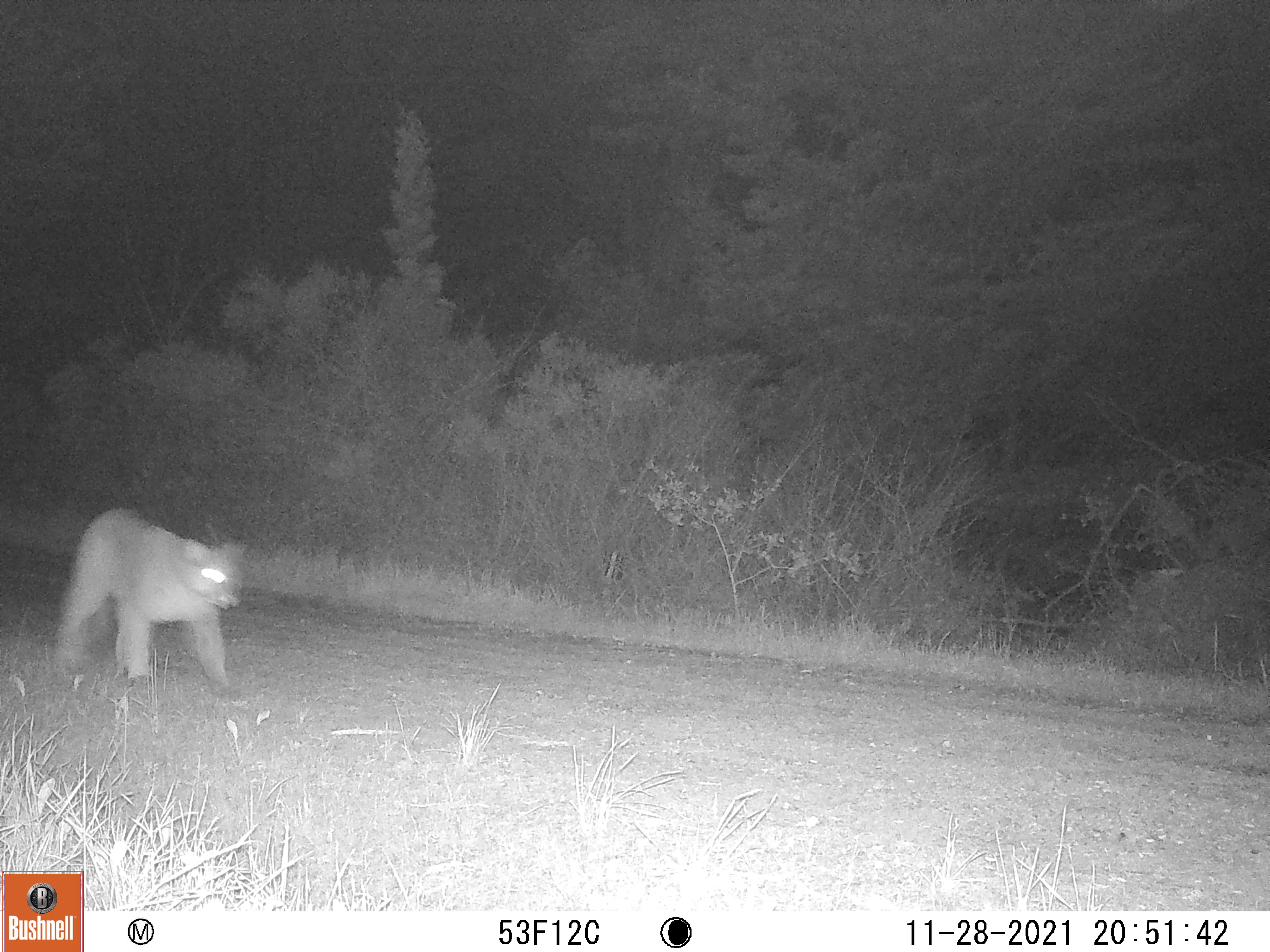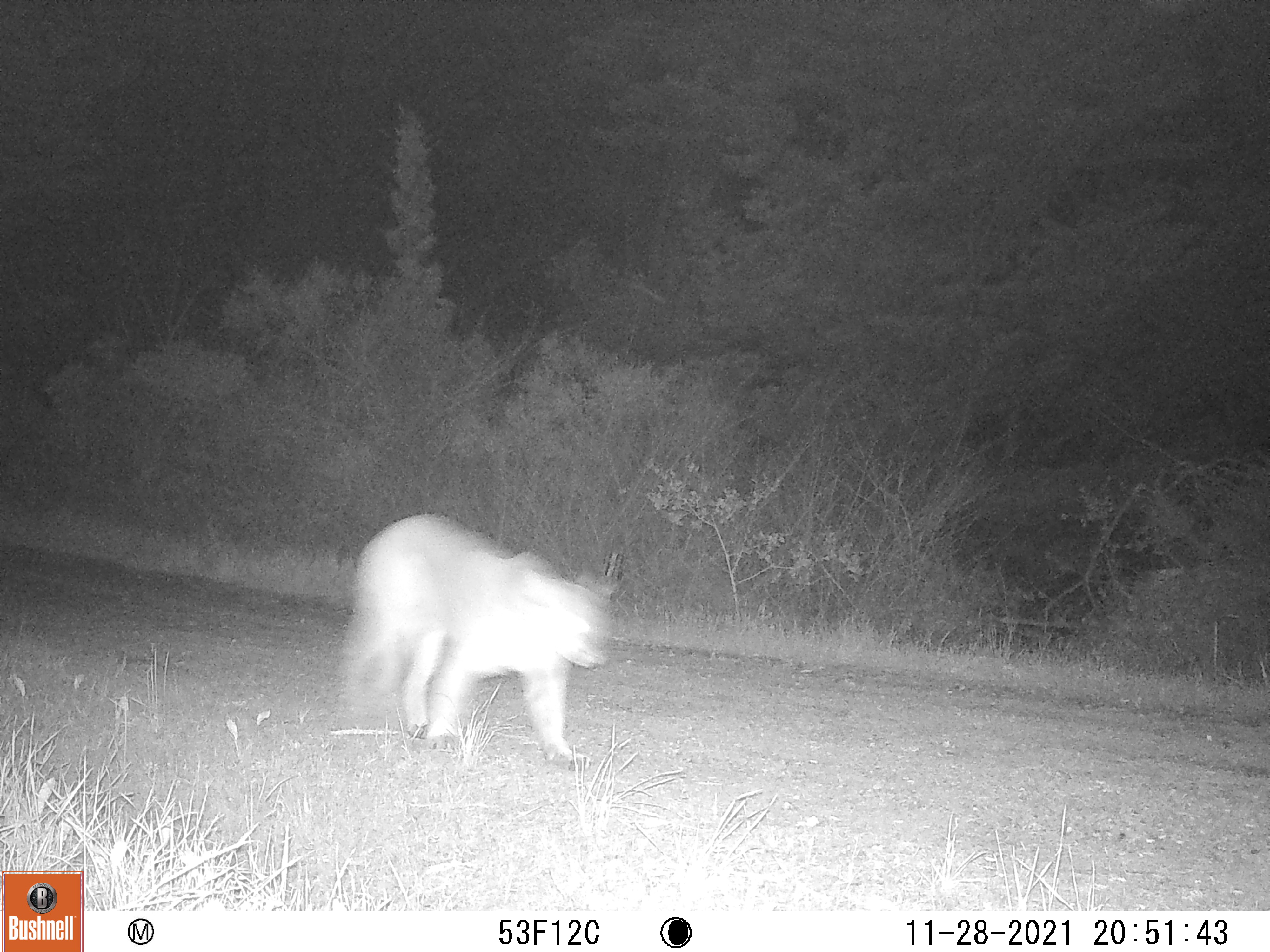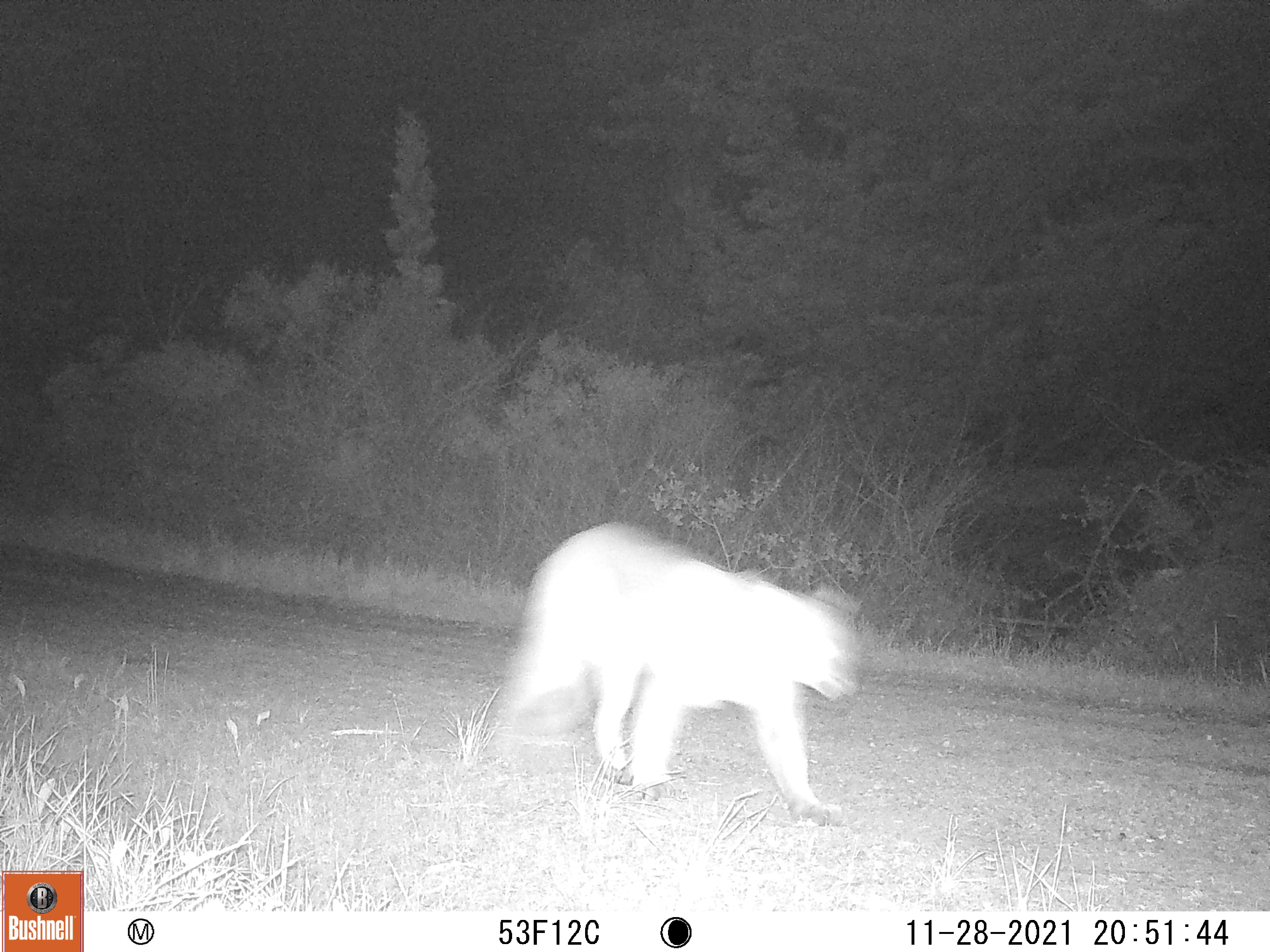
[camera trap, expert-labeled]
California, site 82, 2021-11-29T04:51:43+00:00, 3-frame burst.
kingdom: Animalia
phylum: Chordata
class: Mammalia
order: Carnivora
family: Felidae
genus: Puma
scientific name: Puma concolor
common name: puma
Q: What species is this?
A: Puma (Puma concolor).